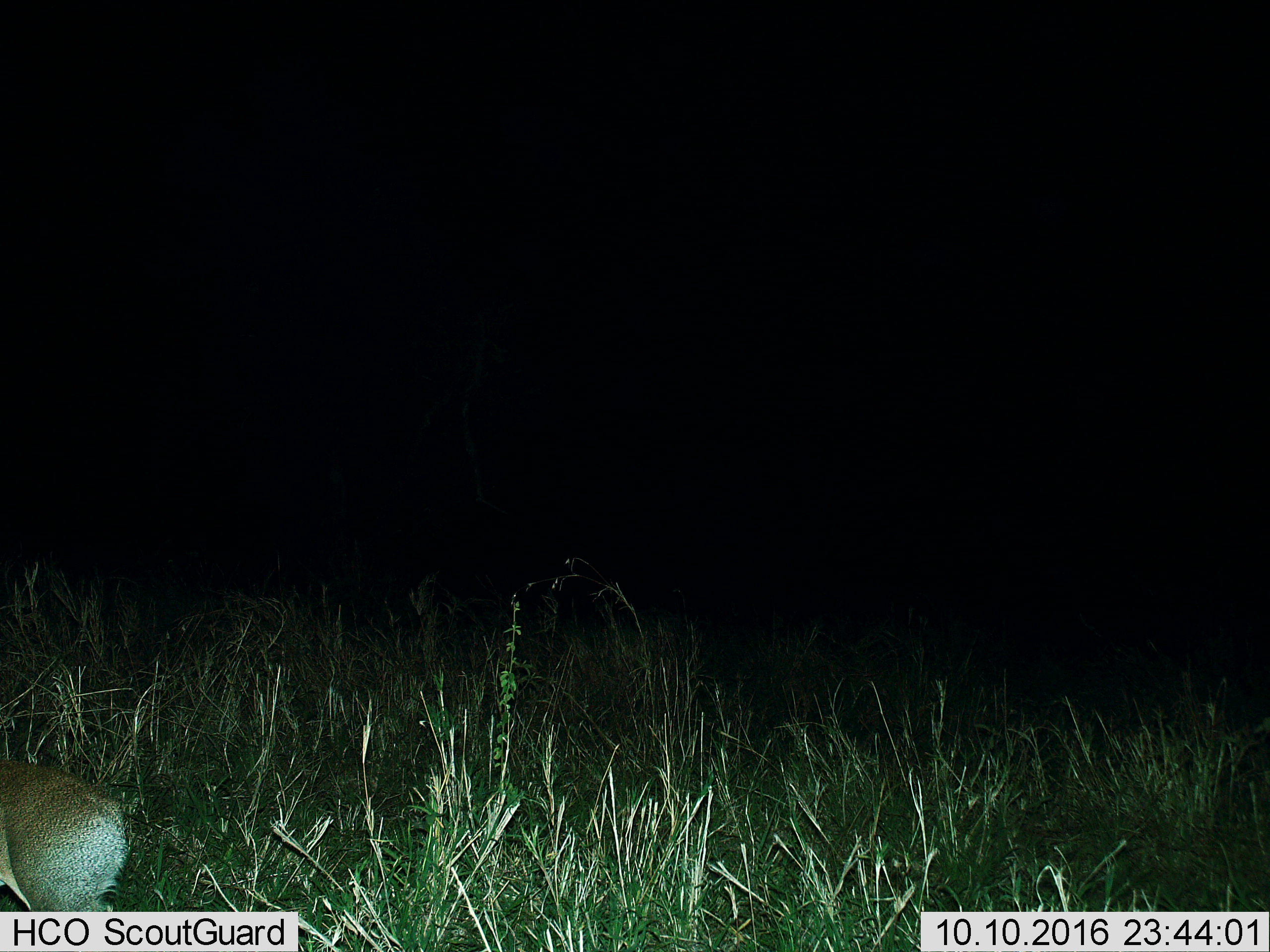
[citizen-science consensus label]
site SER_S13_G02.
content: unidentified animal